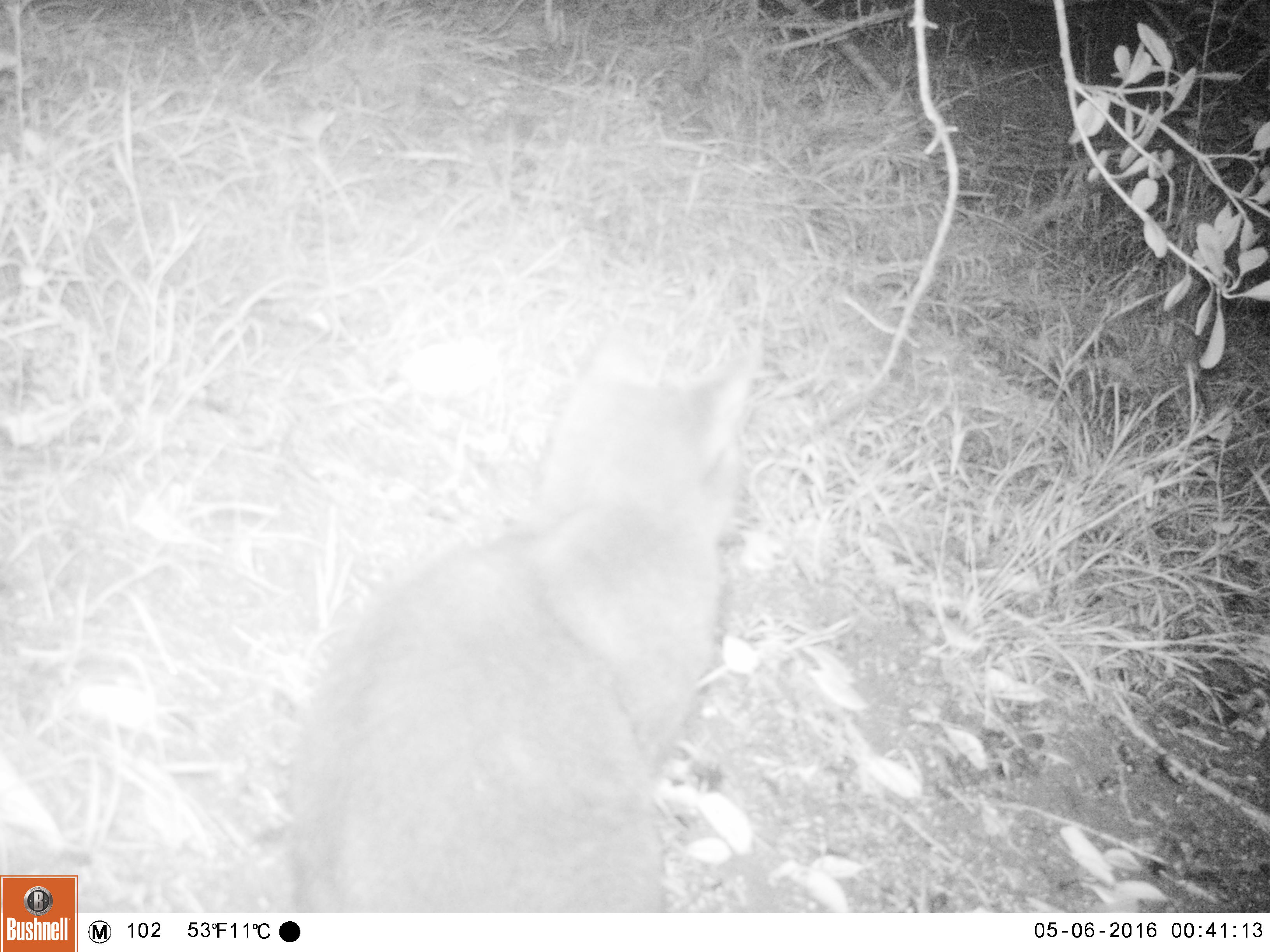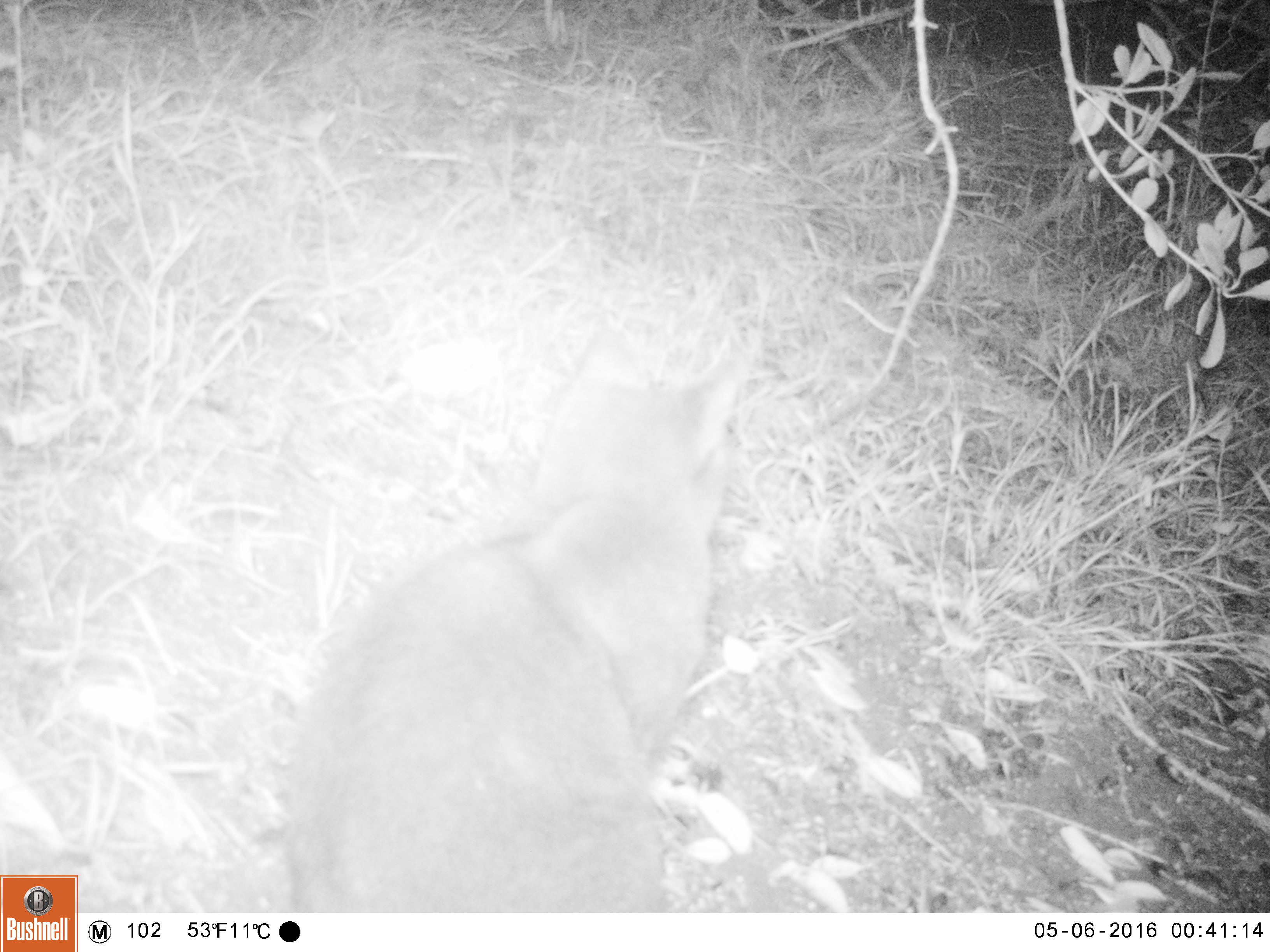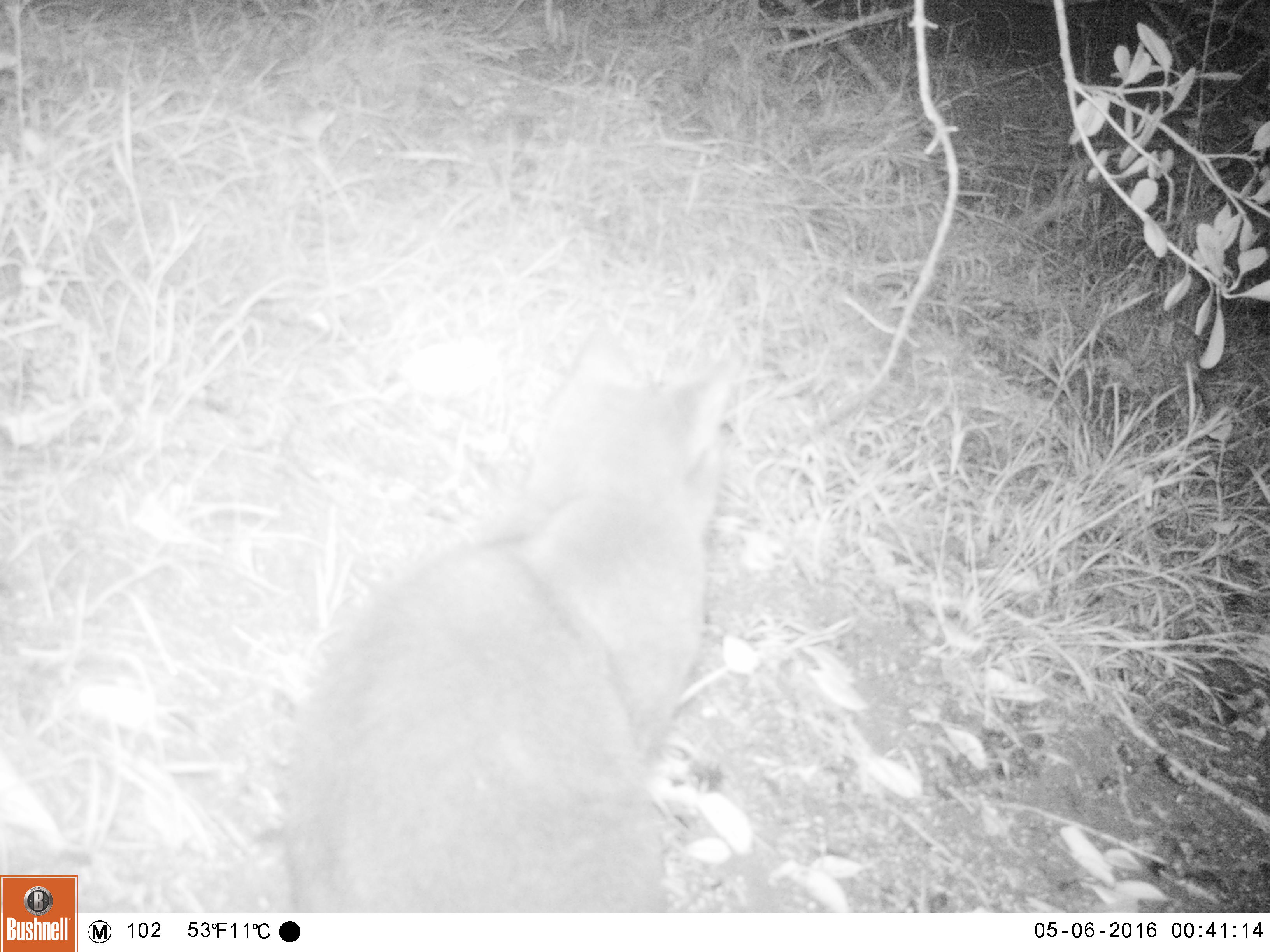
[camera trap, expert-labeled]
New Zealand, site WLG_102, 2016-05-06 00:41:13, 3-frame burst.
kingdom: Animalia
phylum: Chordata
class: Mammalia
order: Carnivora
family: Felidae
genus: Felis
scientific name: Felis catus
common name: domestic cat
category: cat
Cat (domestic cat) (Felis catus).